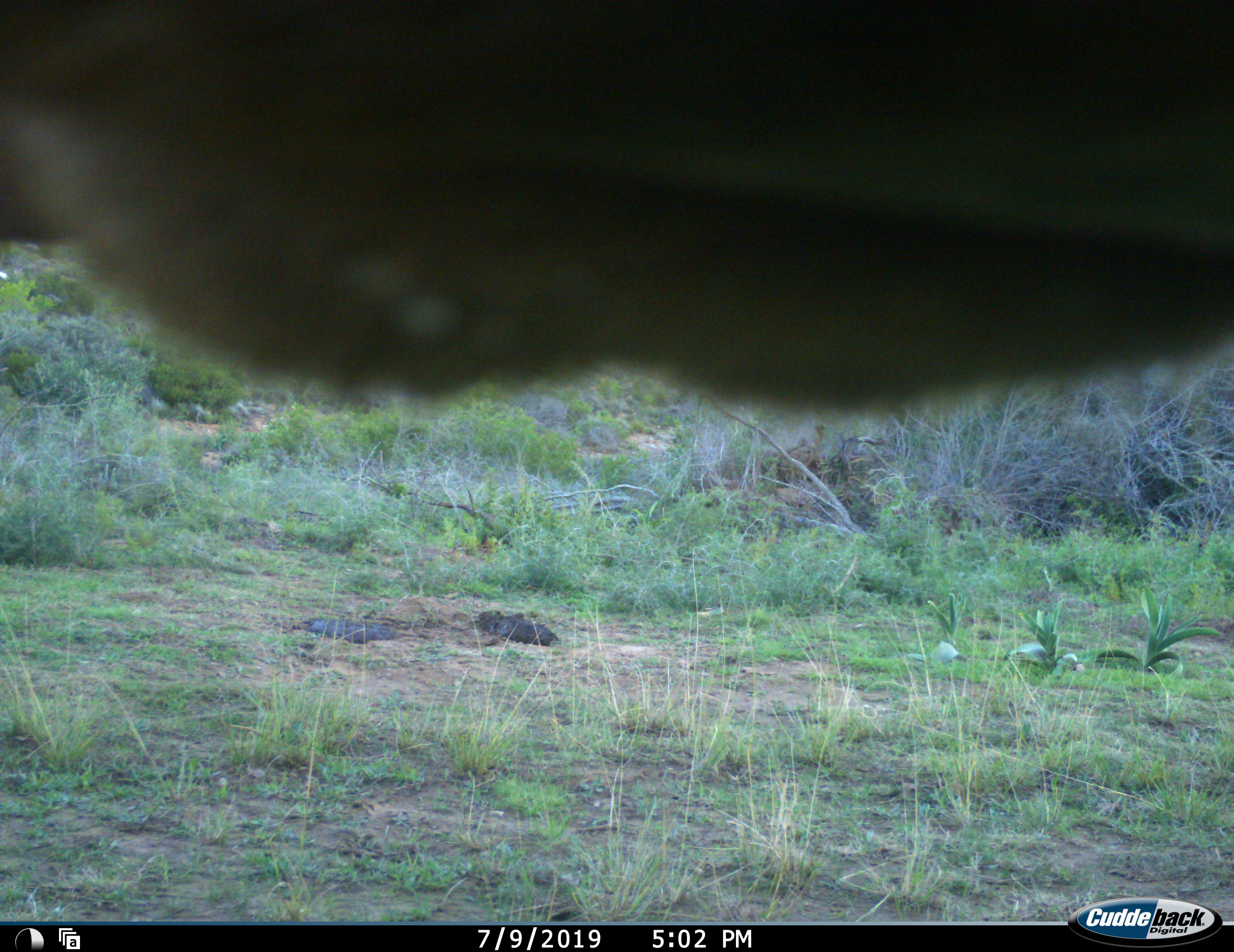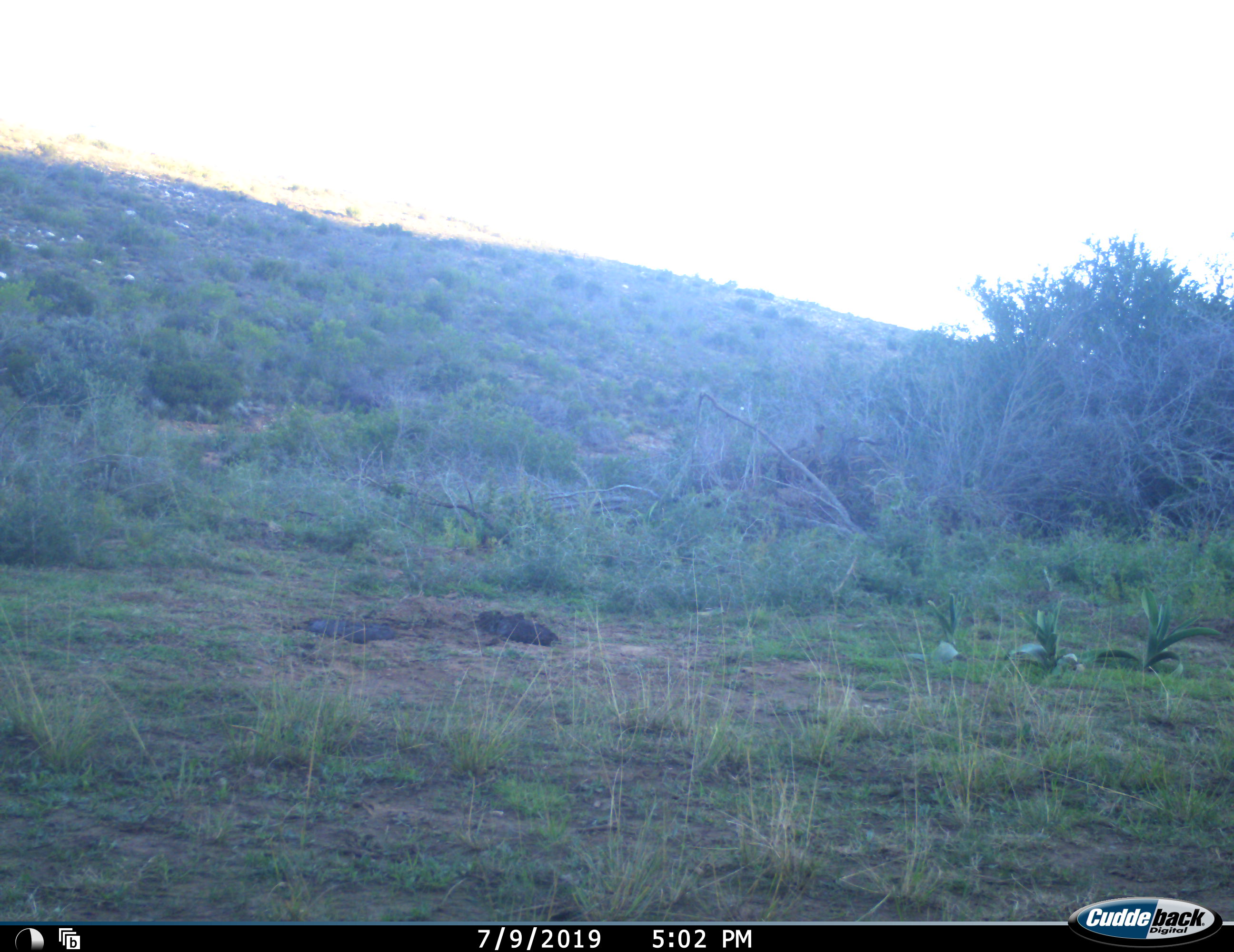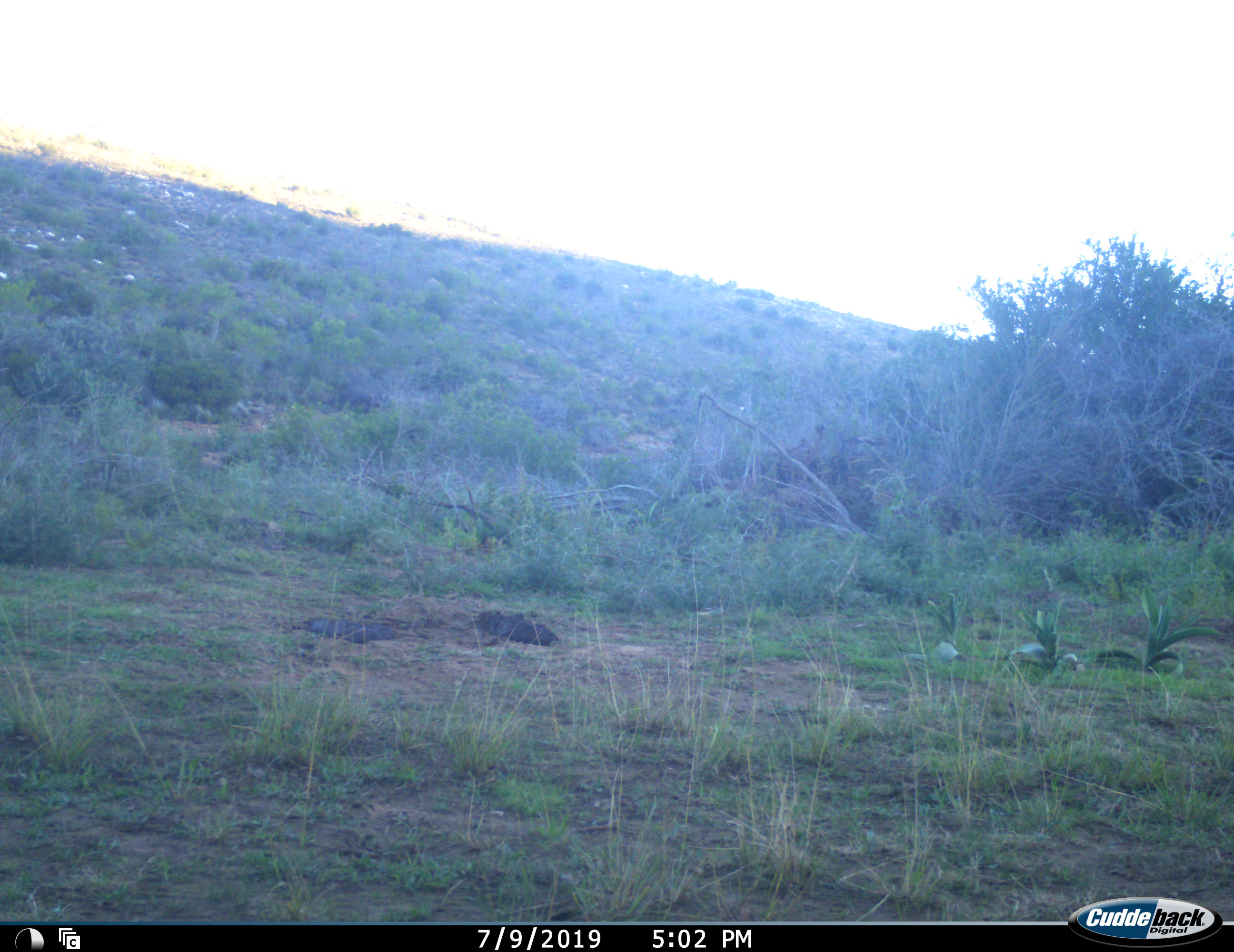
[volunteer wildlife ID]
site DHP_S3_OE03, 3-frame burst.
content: unidentified animal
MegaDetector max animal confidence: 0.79